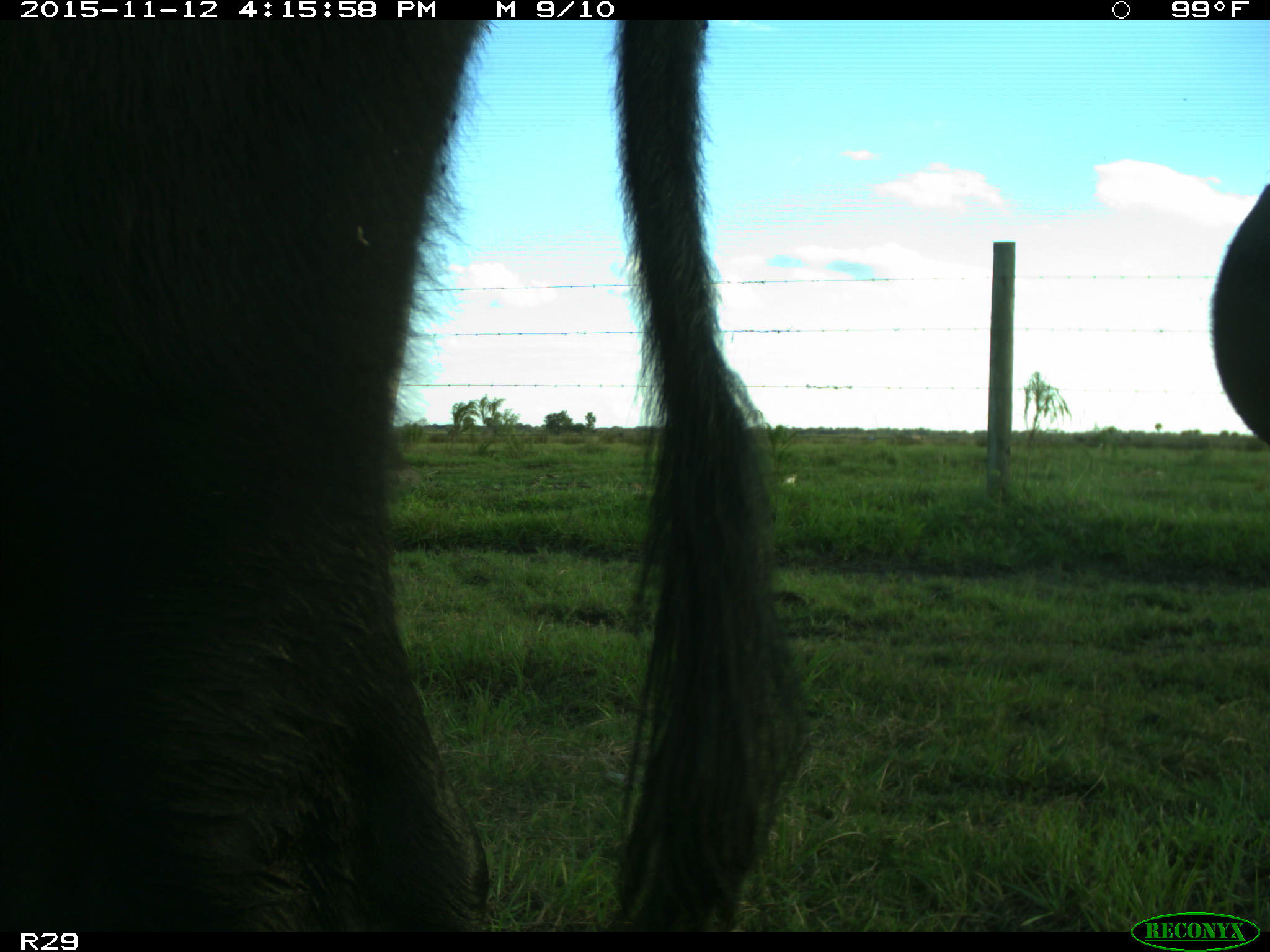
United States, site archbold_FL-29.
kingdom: Animalia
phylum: Chordata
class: Mammalia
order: Artiodactyla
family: Bovidae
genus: Bos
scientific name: Bos taurus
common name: domestic cow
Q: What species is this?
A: Bos taurus (domestic cow).